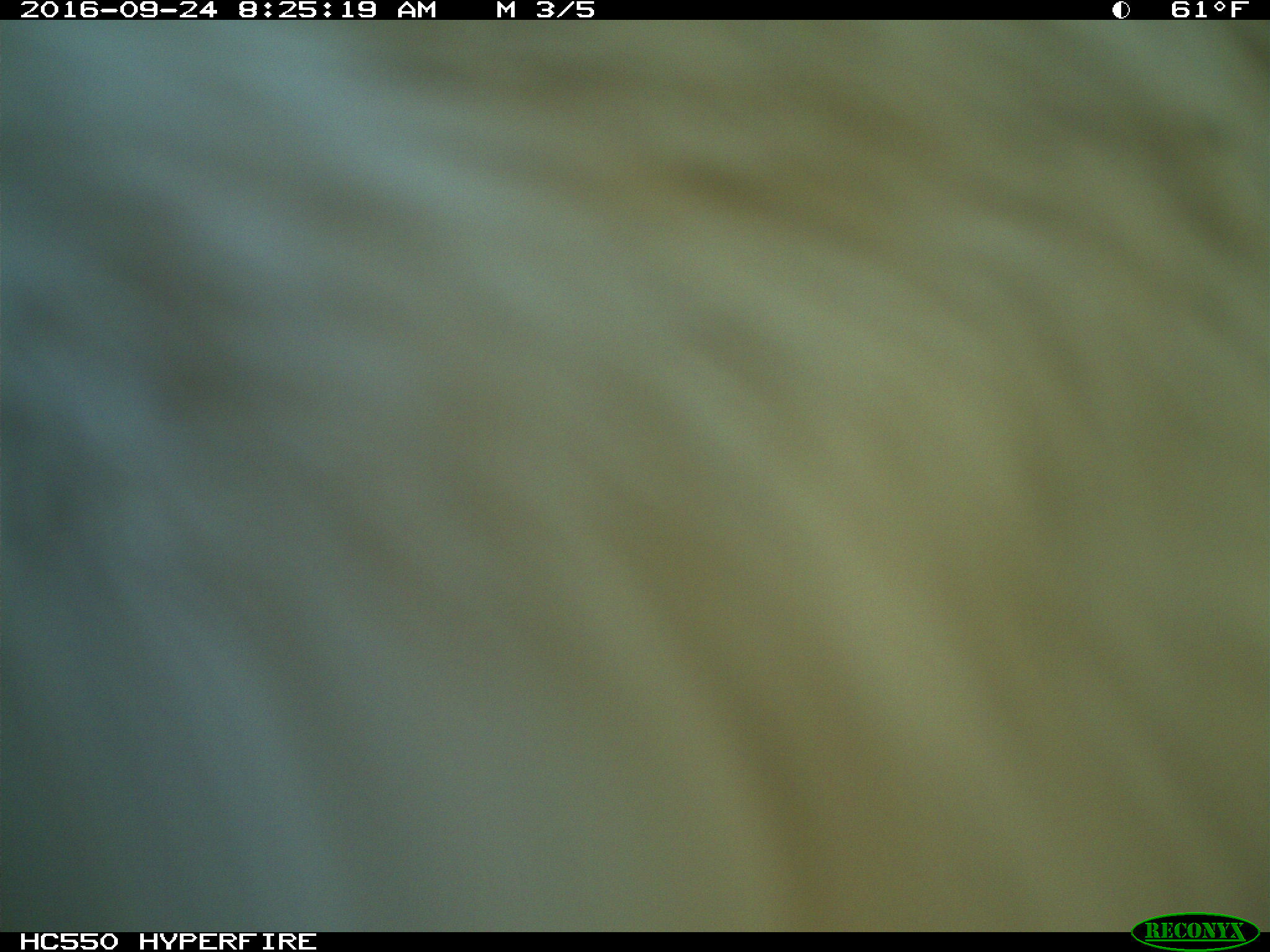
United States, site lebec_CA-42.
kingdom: Animalia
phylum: Chordata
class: Mammalia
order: Artiodactyla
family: Bovidae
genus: Bos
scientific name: Bos taurus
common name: domestic cow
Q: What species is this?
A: Bos taurus (domestic cow).